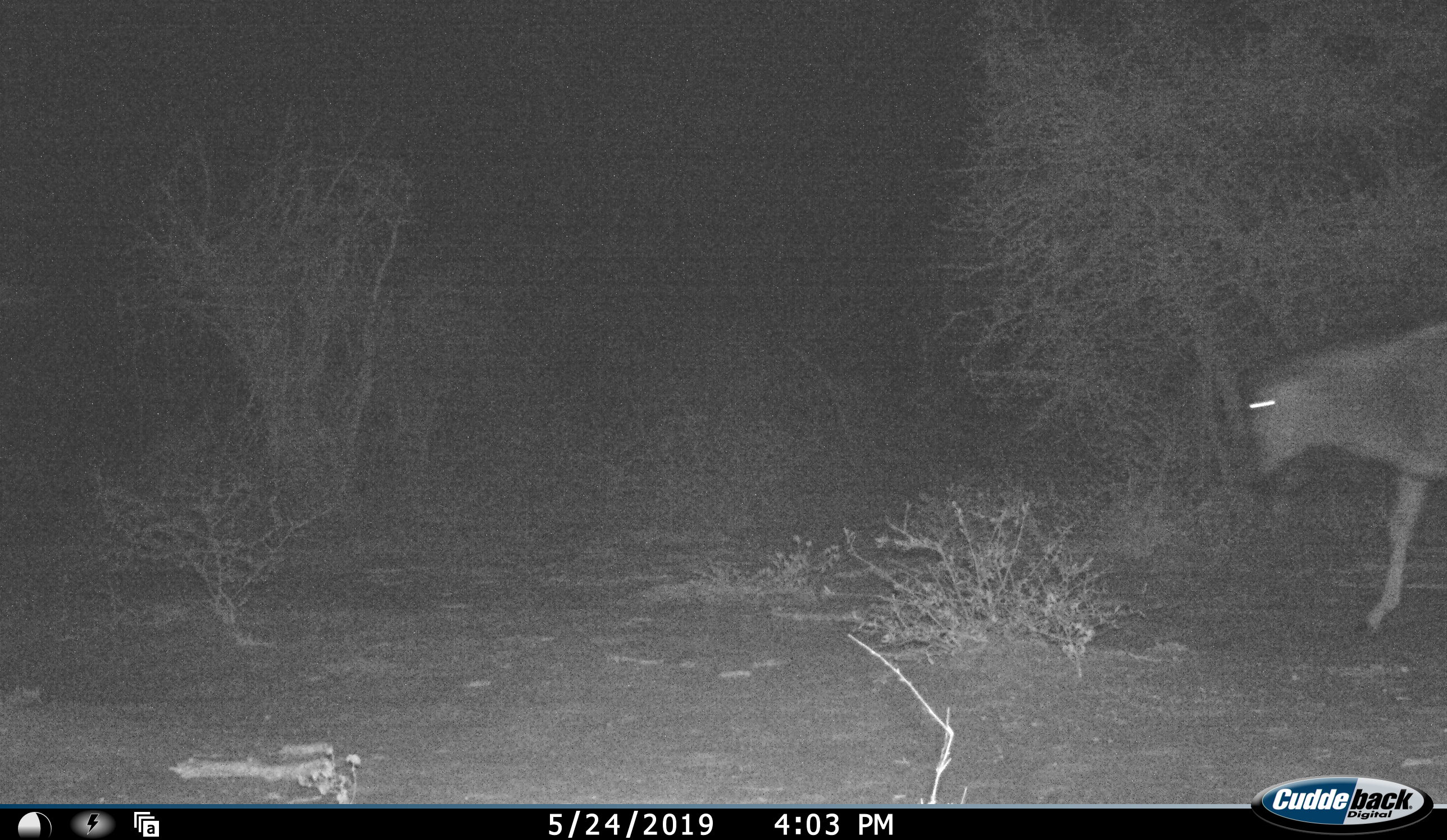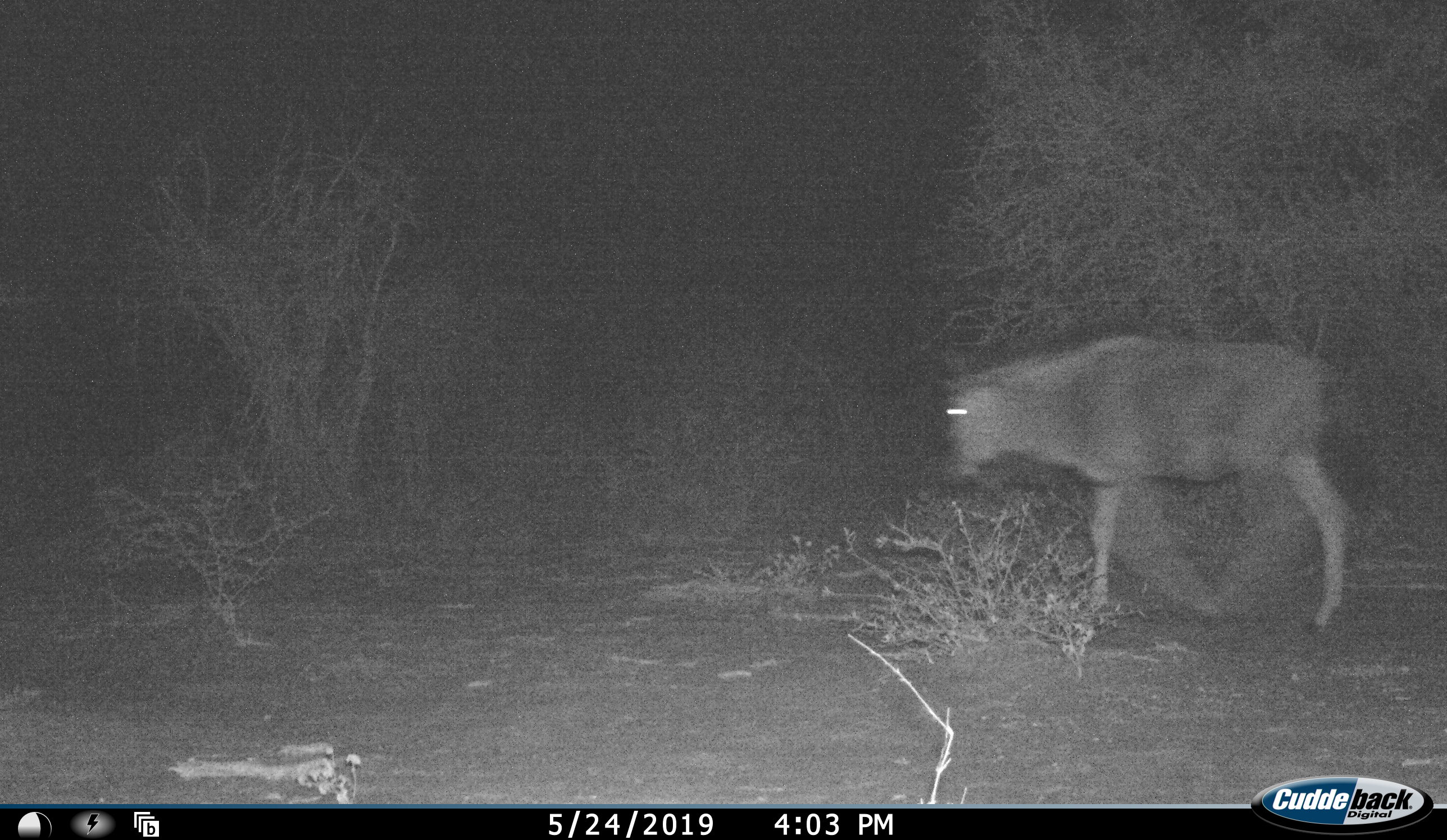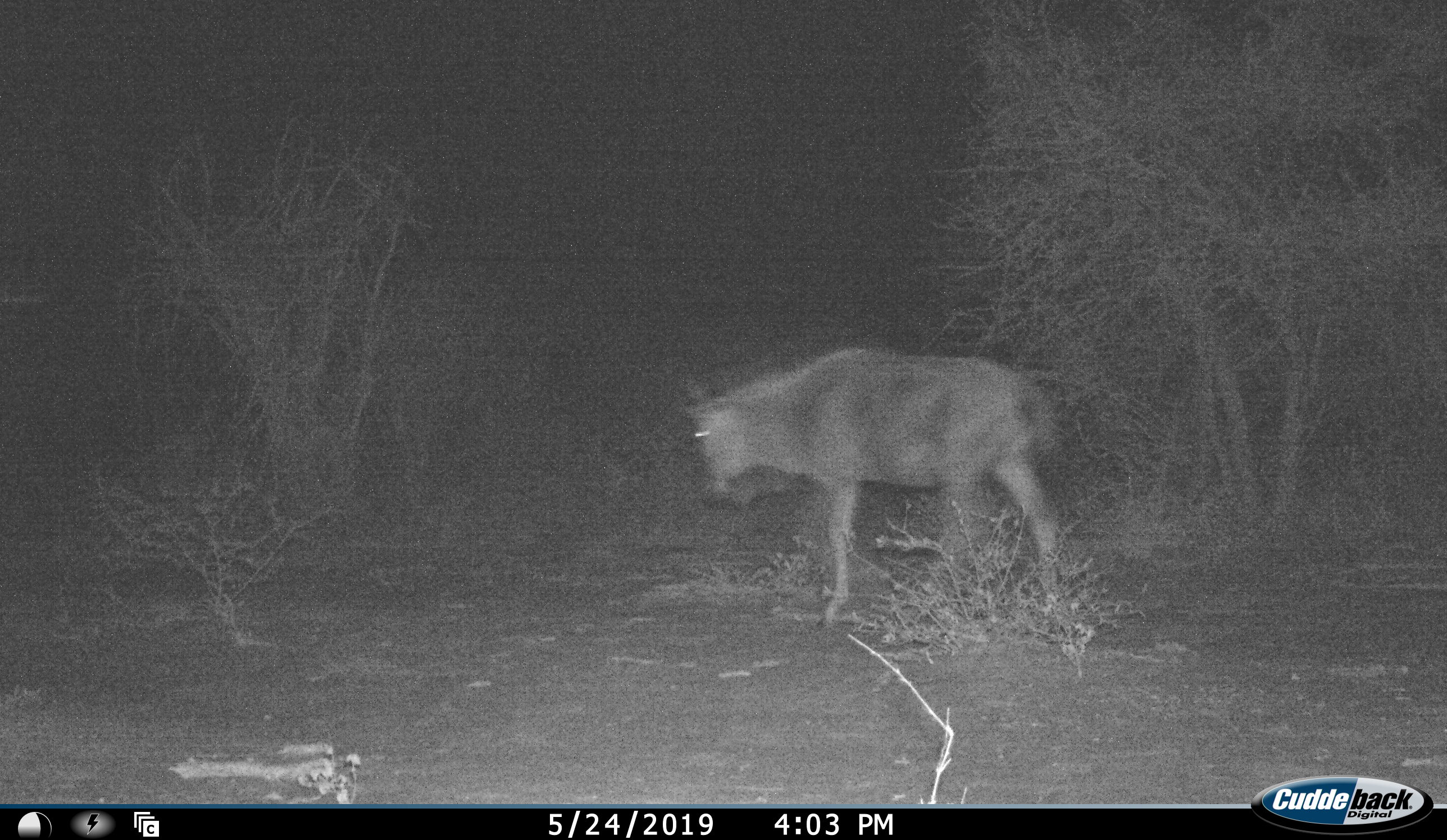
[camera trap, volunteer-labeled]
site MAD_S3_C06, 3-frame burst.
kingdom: Animalia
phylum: Chordata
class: Mammalia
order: Artiodactyla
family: Bovidae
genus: Connochaetes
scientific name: Connochaetes taurinus taurinus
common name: blue wildebeest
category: wildebeestblue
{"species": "wildebeestblue (blue wildebeest) (Connochaetes taurinus taurinus)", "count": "1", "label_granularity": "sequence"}